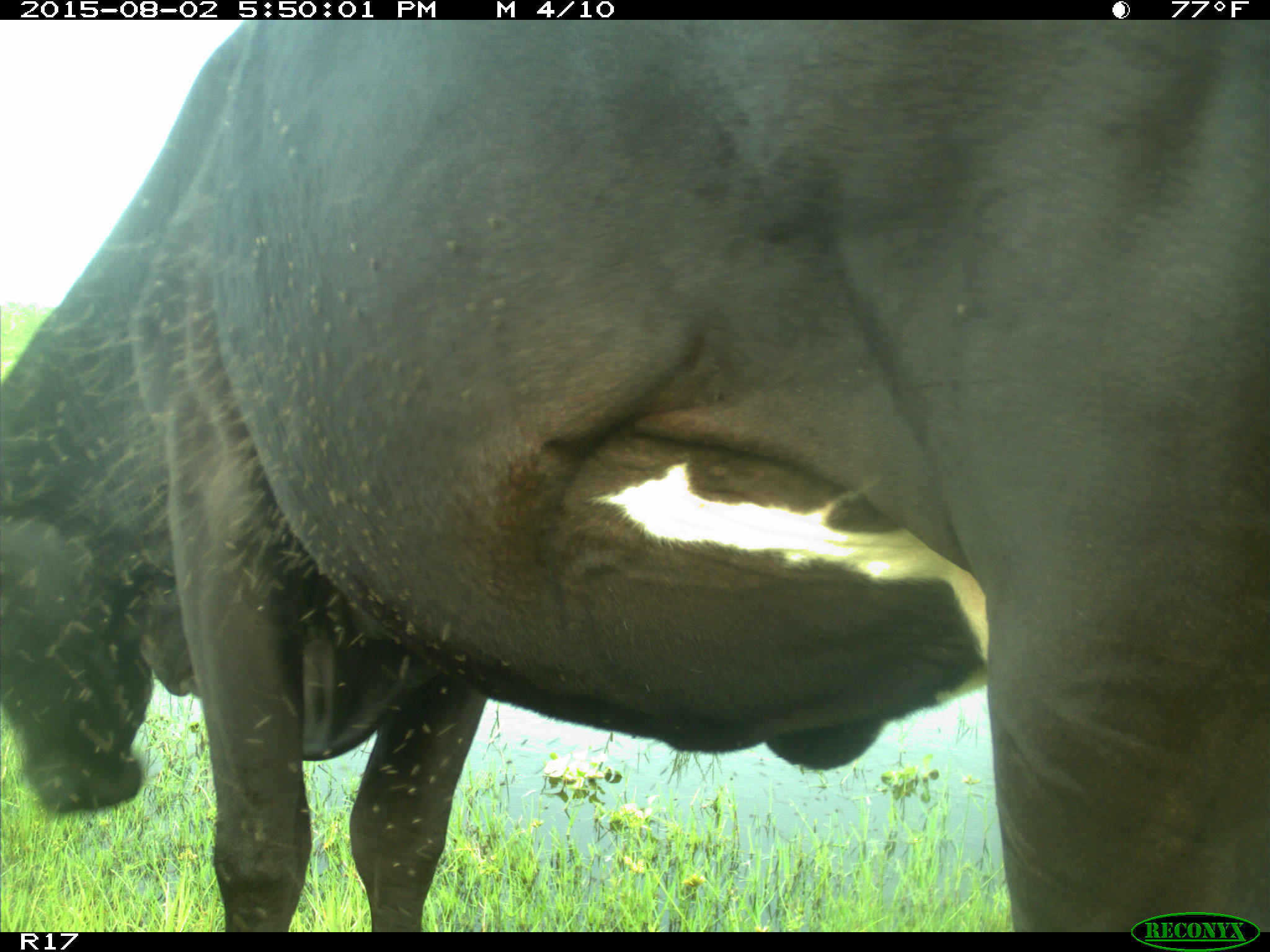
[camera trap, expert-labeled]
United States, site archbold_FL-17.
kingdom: Animalia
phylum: Chordata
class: Mammalia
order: Artiodactyla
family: Bovidae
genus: Bos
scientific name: Bos taurus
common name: domestic cow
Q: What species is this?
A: Bos taurus (domestic cow).